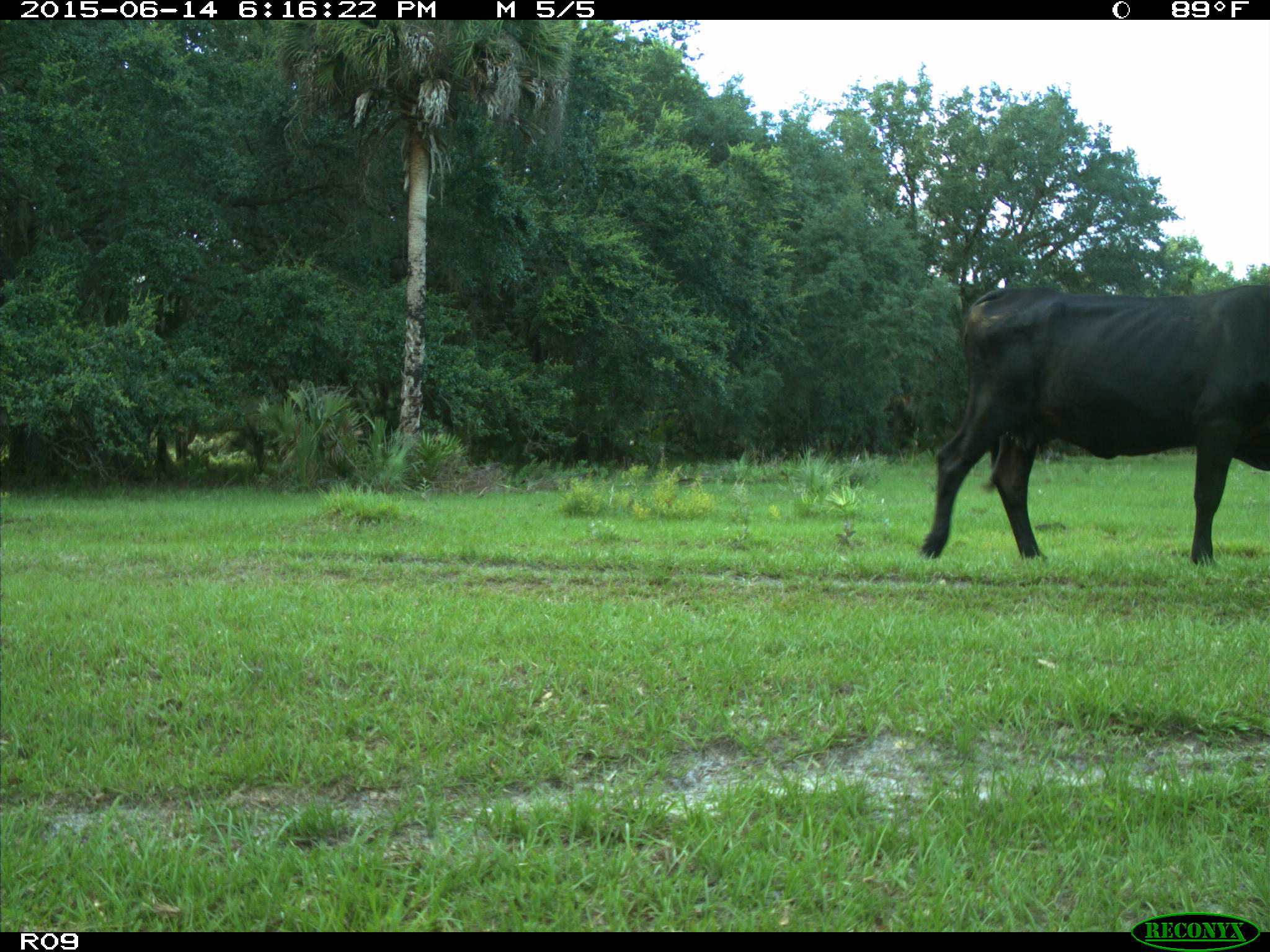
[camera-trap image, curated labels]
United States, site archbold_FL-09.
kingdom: Animalia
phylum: Chordata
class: Mammalia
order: Artiodactyla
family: Bovidae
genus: Bos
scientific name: Bos taurus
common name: domestic cow